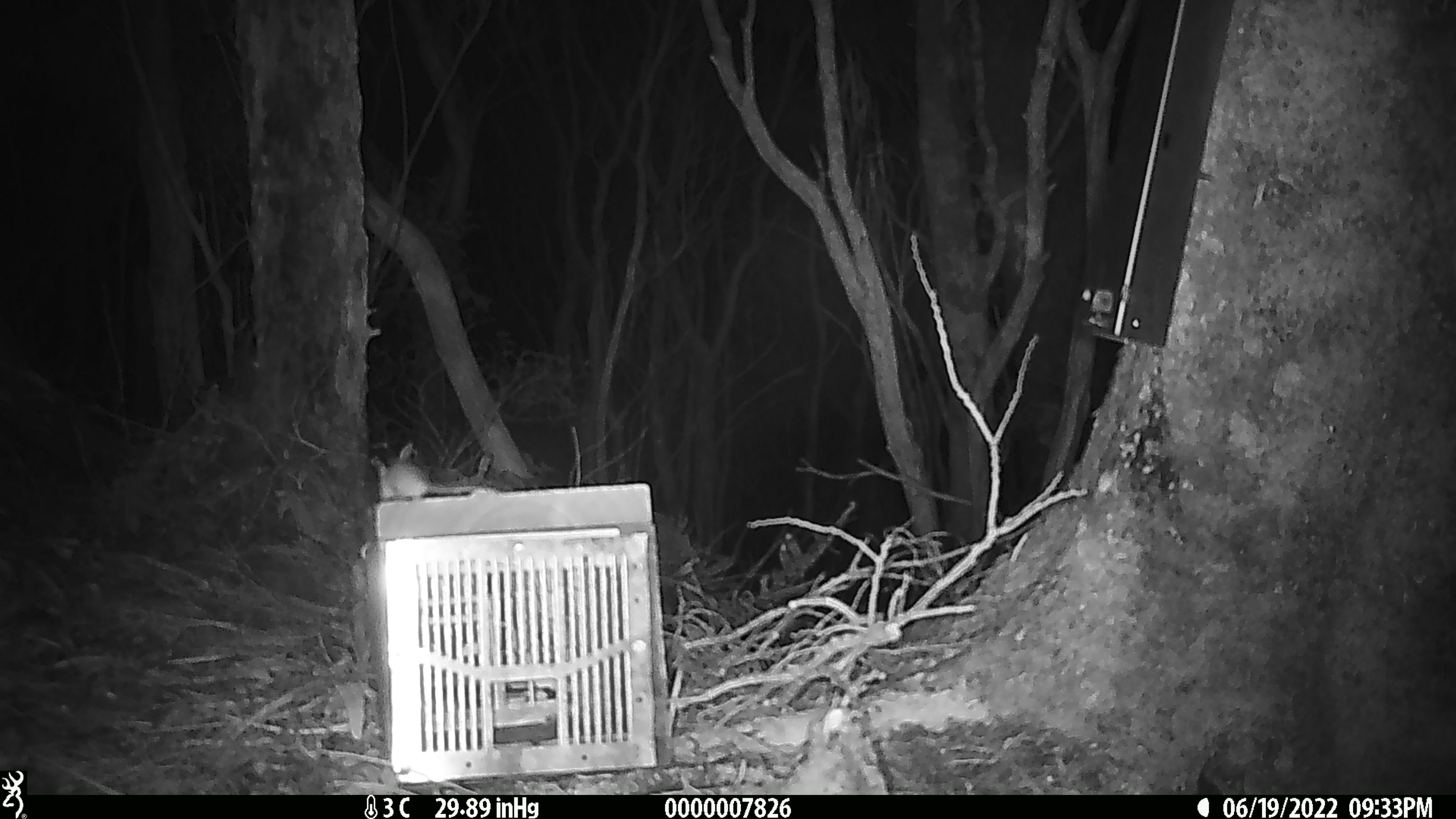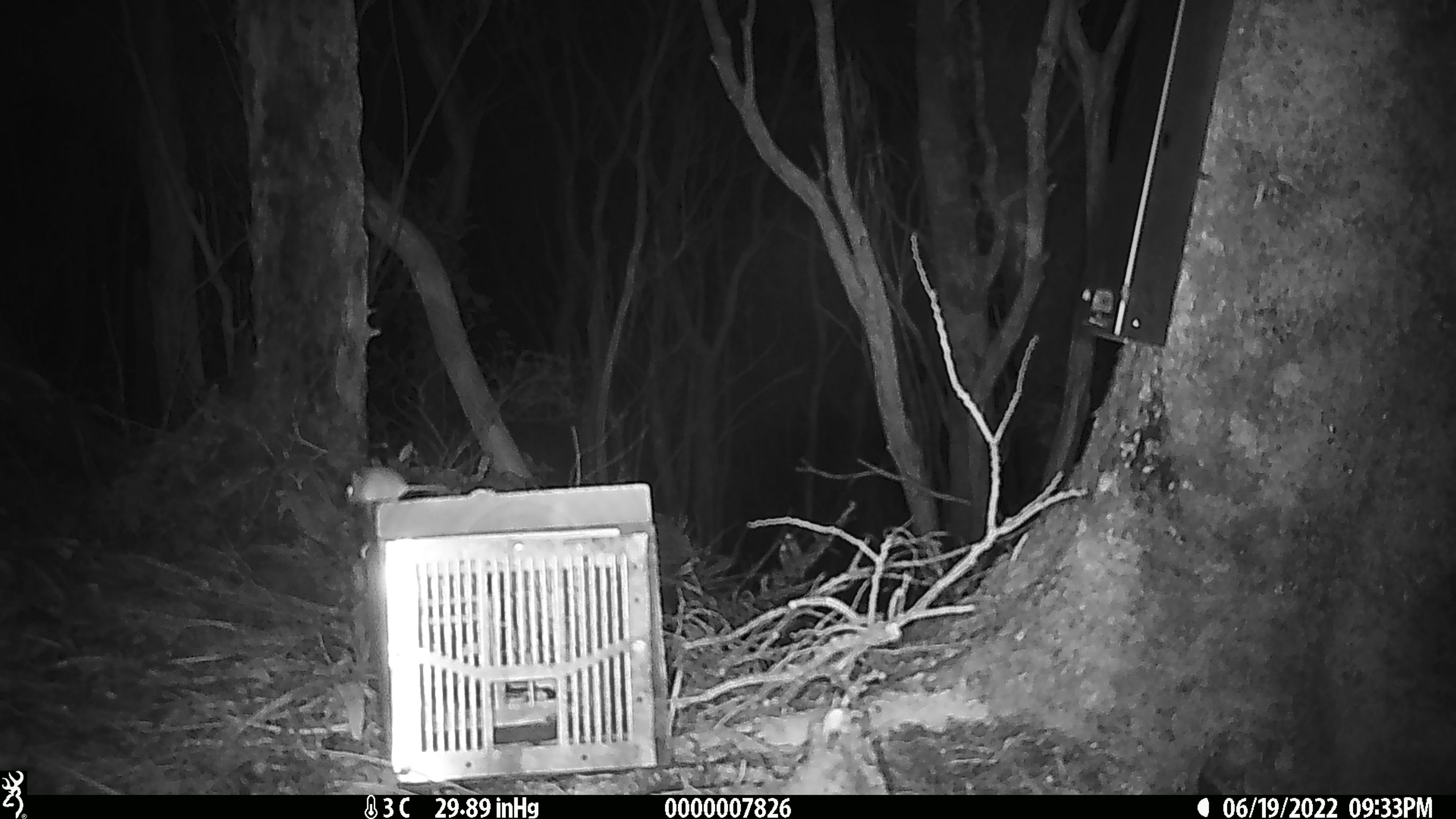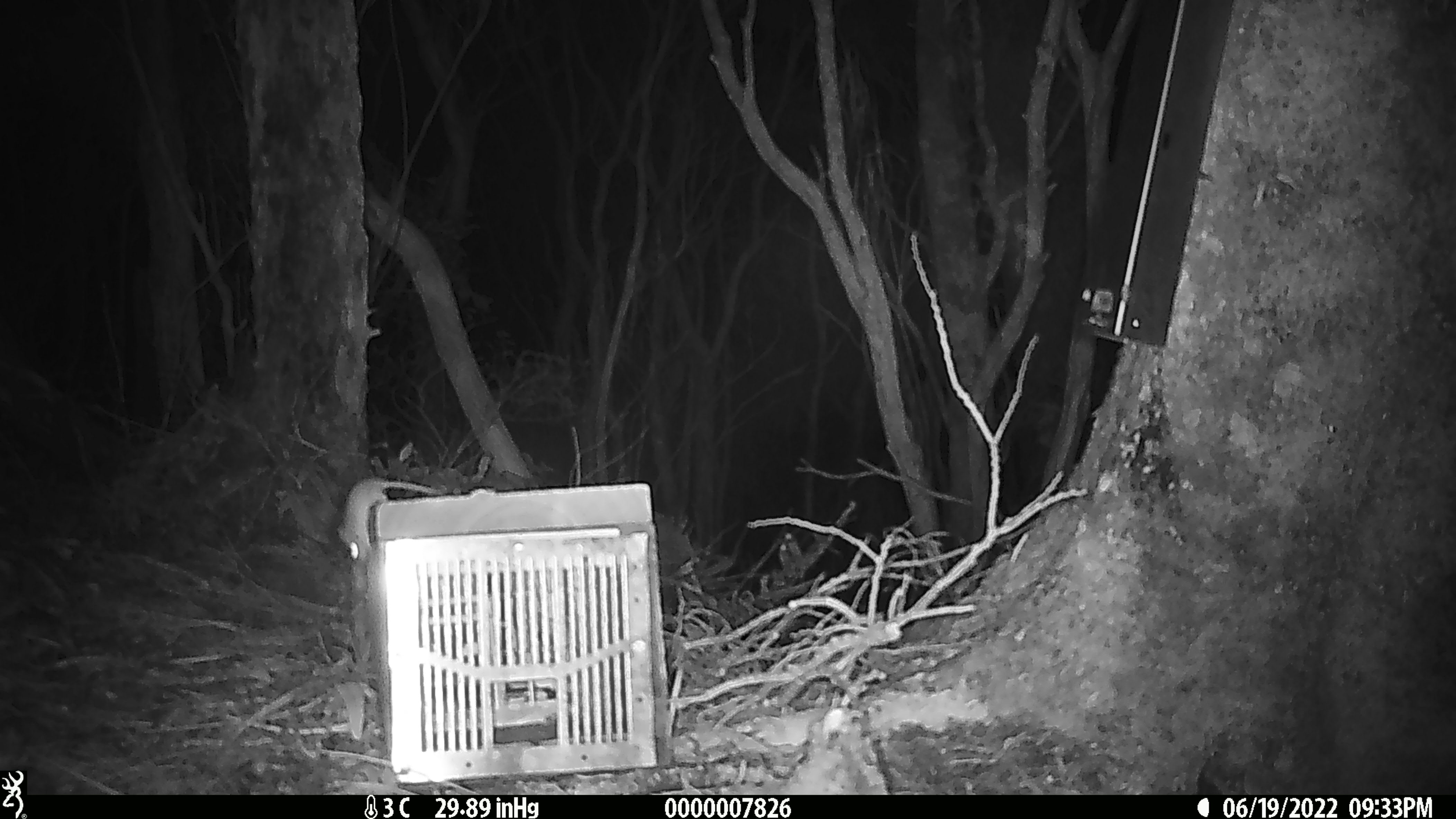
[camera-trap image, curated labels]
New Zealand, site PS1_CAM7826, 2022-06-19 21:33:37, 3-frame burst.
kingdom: Animalia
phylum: Chordata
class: Mammalia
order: Rodentia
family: Muridae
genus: Mus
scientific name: Mus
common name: mouse